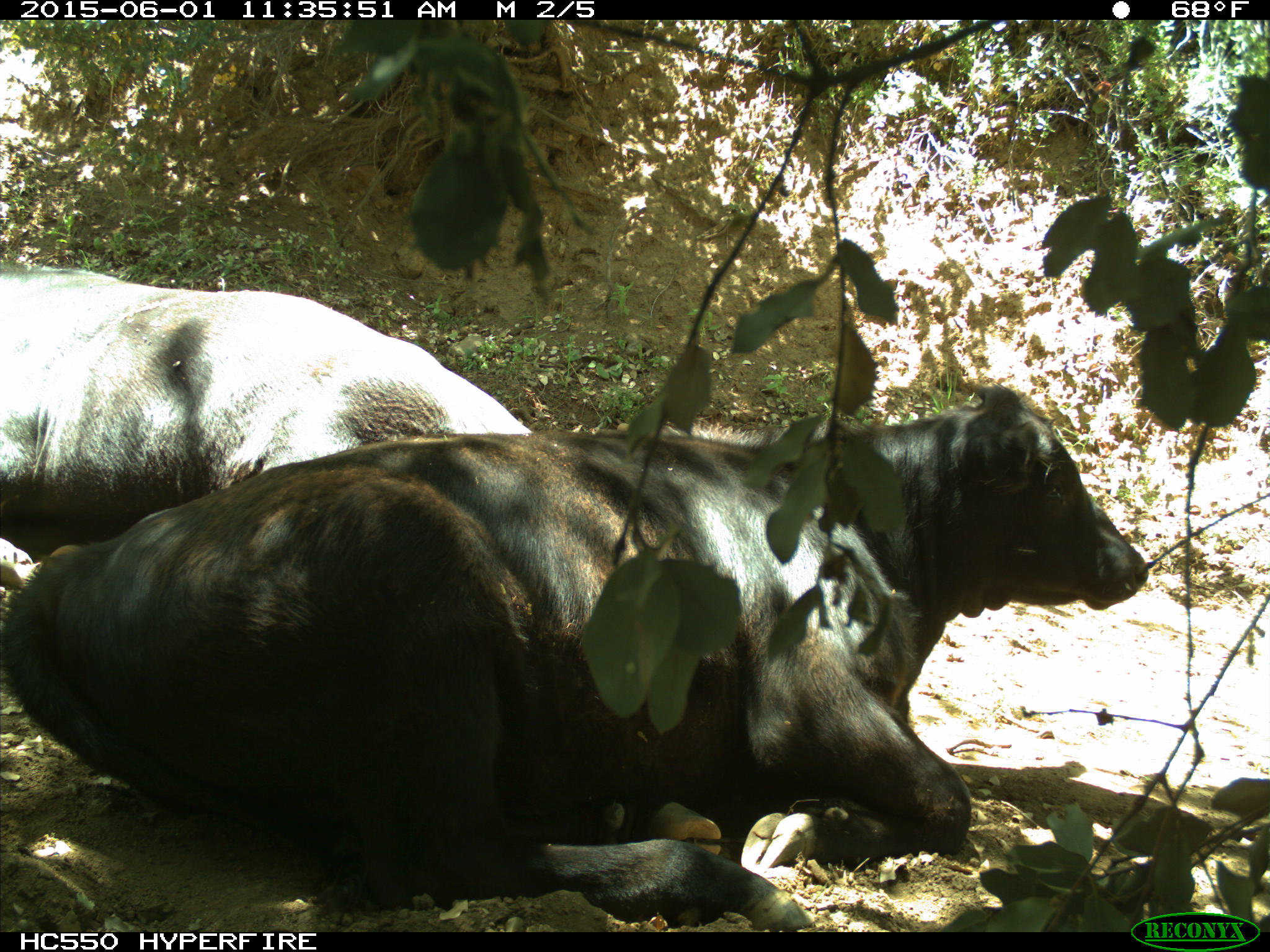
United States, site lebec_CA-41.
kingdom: Animalia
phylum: Chordata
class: Mammalia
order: Artiodactyla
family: Bovidae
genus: Bos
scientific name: Bos taurus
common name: domestic cow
Bos taurus (domestic cow).